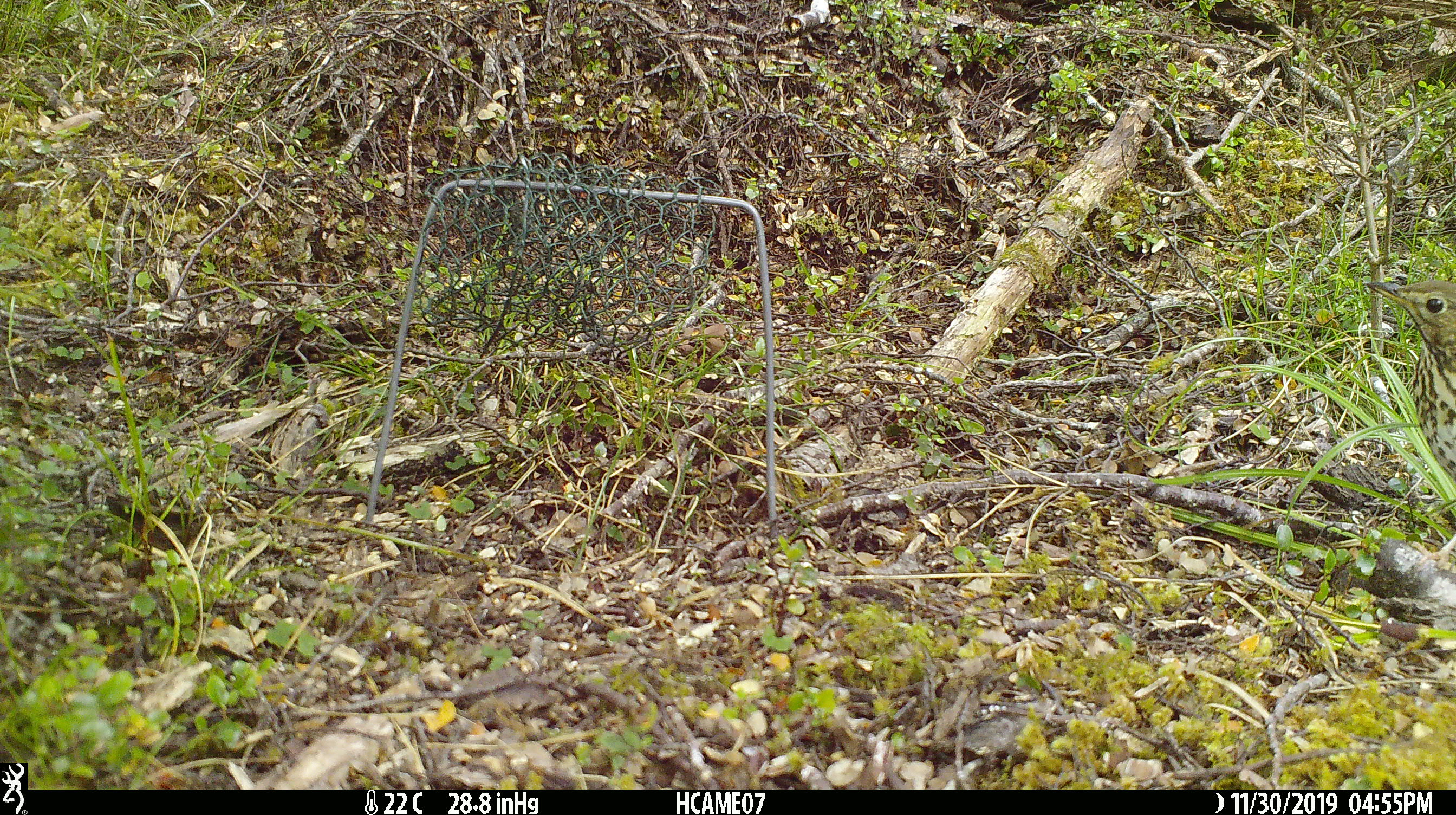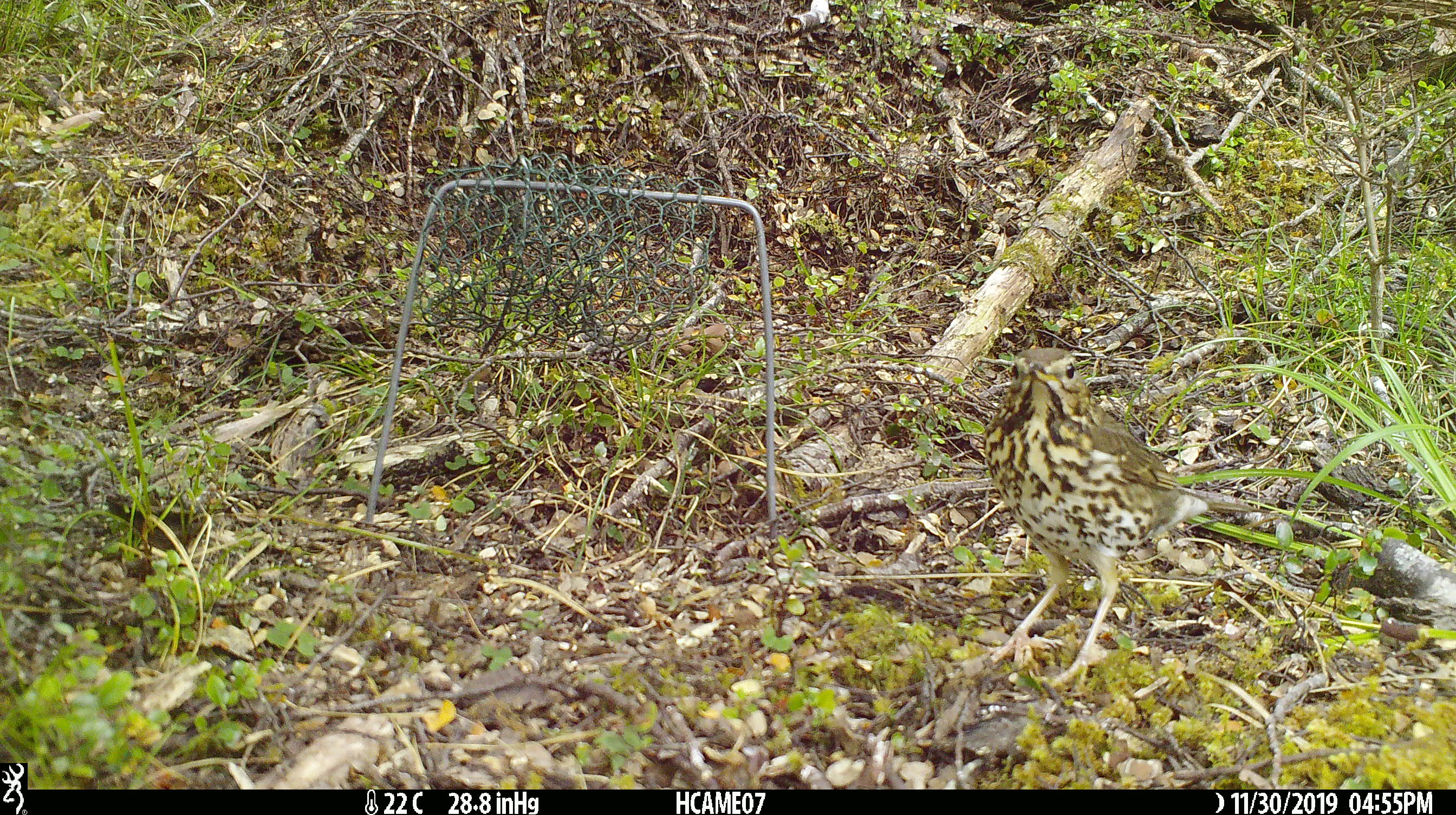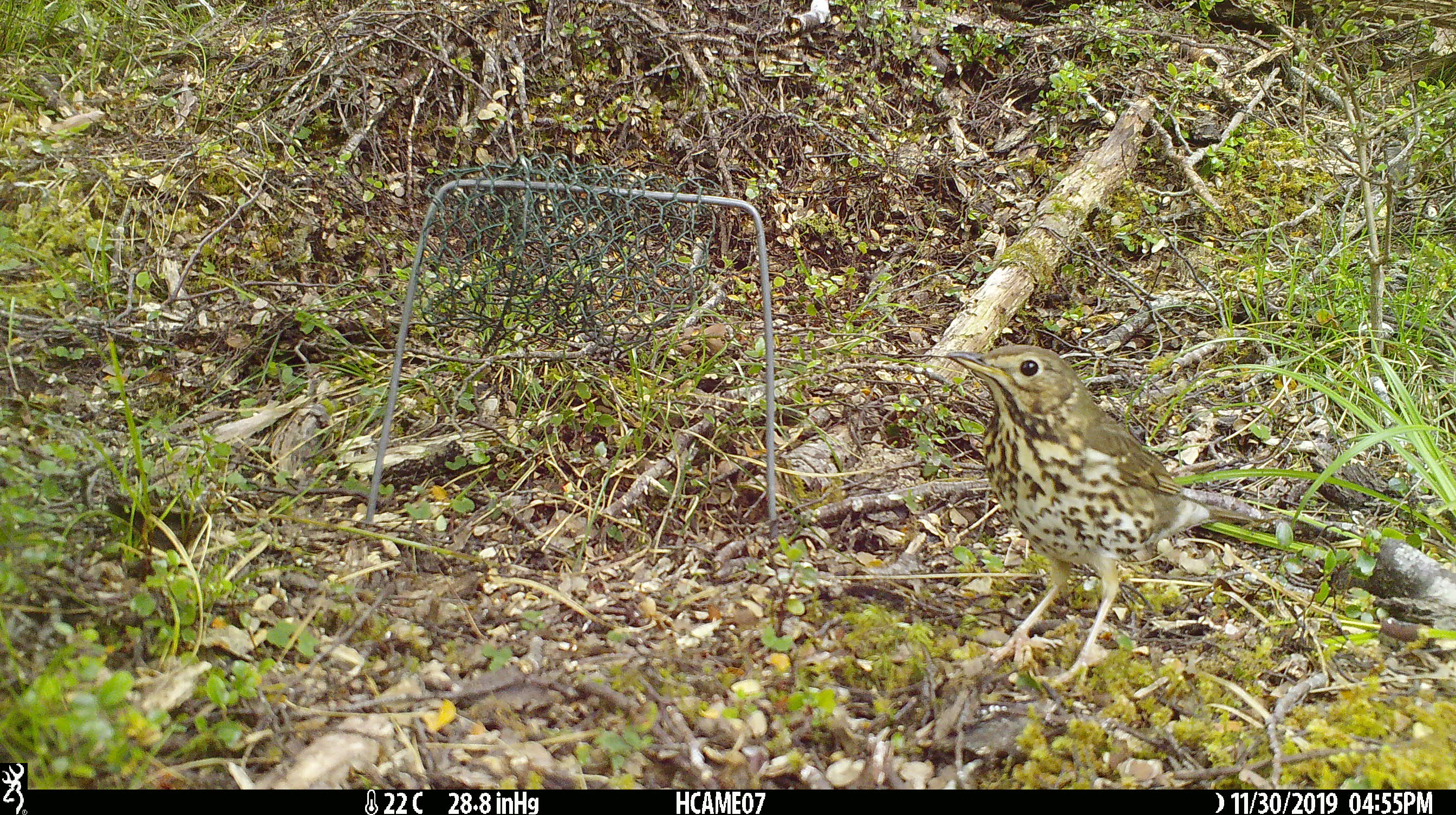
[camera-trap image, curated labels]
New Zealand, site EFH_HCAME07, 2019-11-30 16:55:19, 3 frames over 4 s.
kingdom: Animalia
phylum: Chordata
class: Aves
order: Passeriformes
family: Turdidae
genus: Turdus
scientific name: Turdus philomelos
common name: song thrush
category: thrush